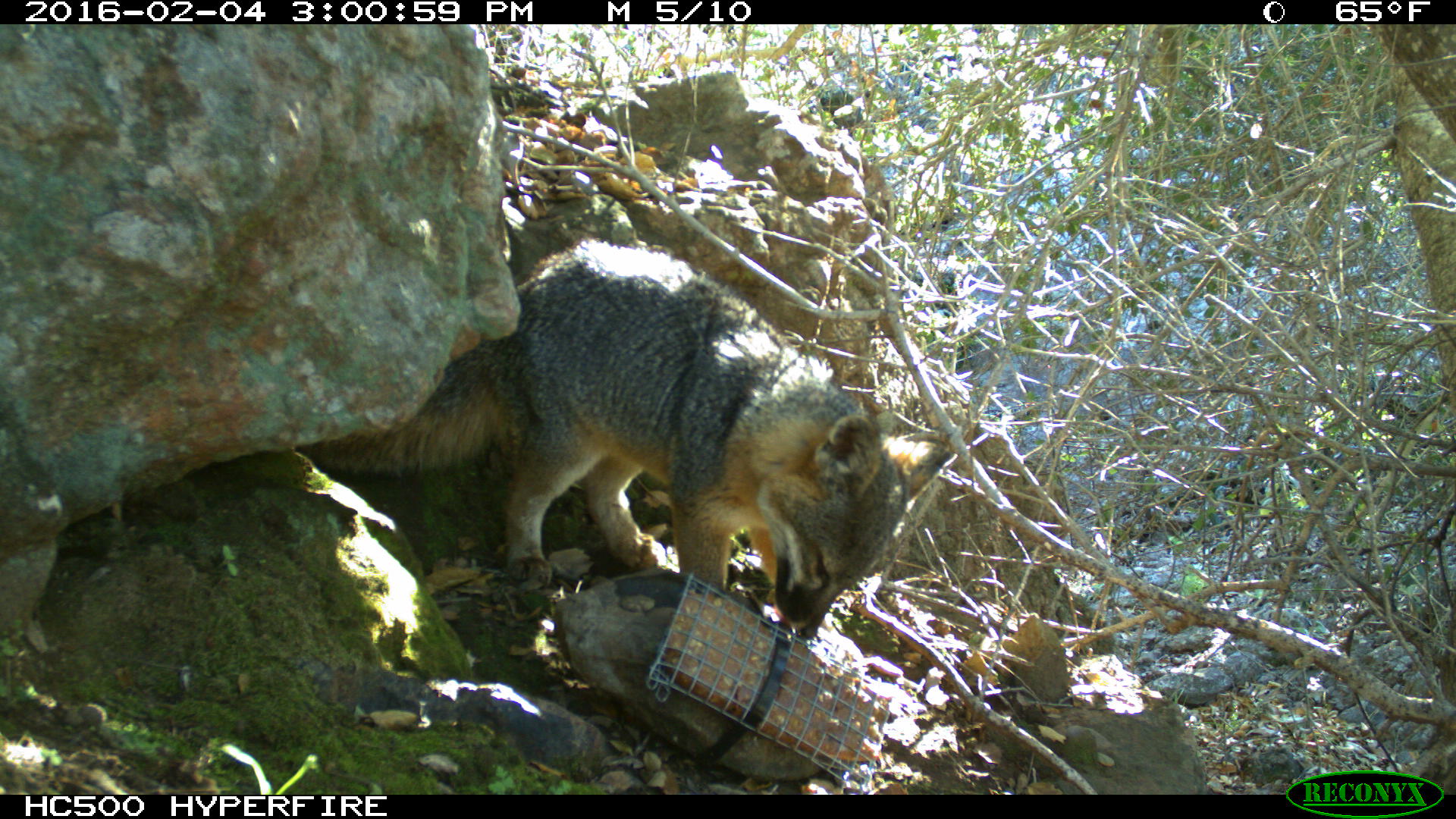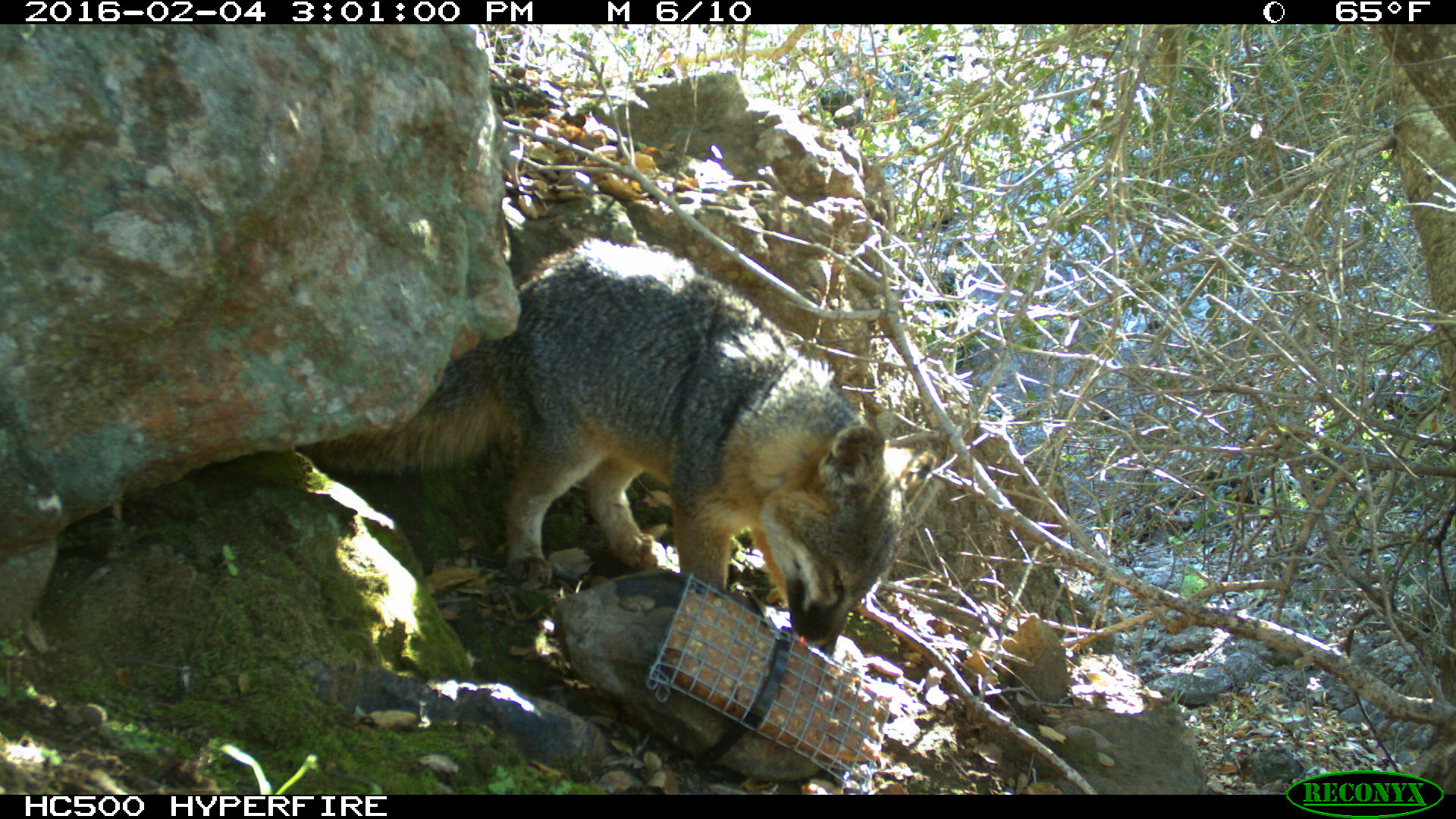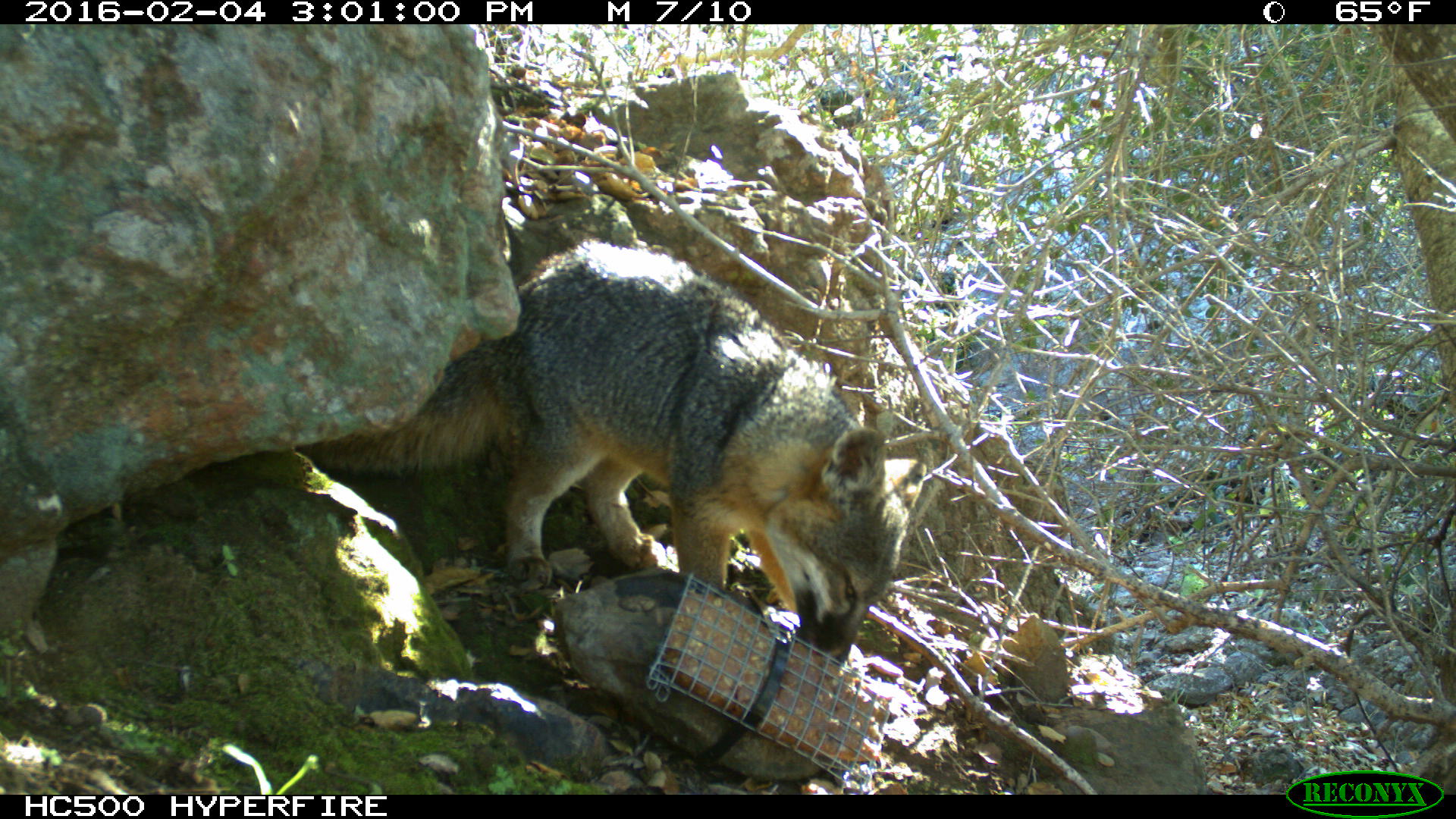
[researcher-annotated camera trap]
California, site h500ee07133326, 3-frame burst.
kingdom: Animalia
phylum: Chordata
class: Mammalia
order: Carnivora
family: Canidae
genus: Urocyon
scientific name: Urocyon littoralis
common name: island fox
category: fox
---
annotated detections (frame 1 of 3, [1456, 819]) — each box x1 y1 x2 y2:
fox: 236 235 952 640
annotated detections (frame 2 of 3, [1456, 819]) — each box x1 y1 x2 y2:
fox: 295 237 937 658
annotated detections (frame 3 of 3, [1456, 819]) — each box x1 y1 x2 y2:
fox: 297 240 926 662